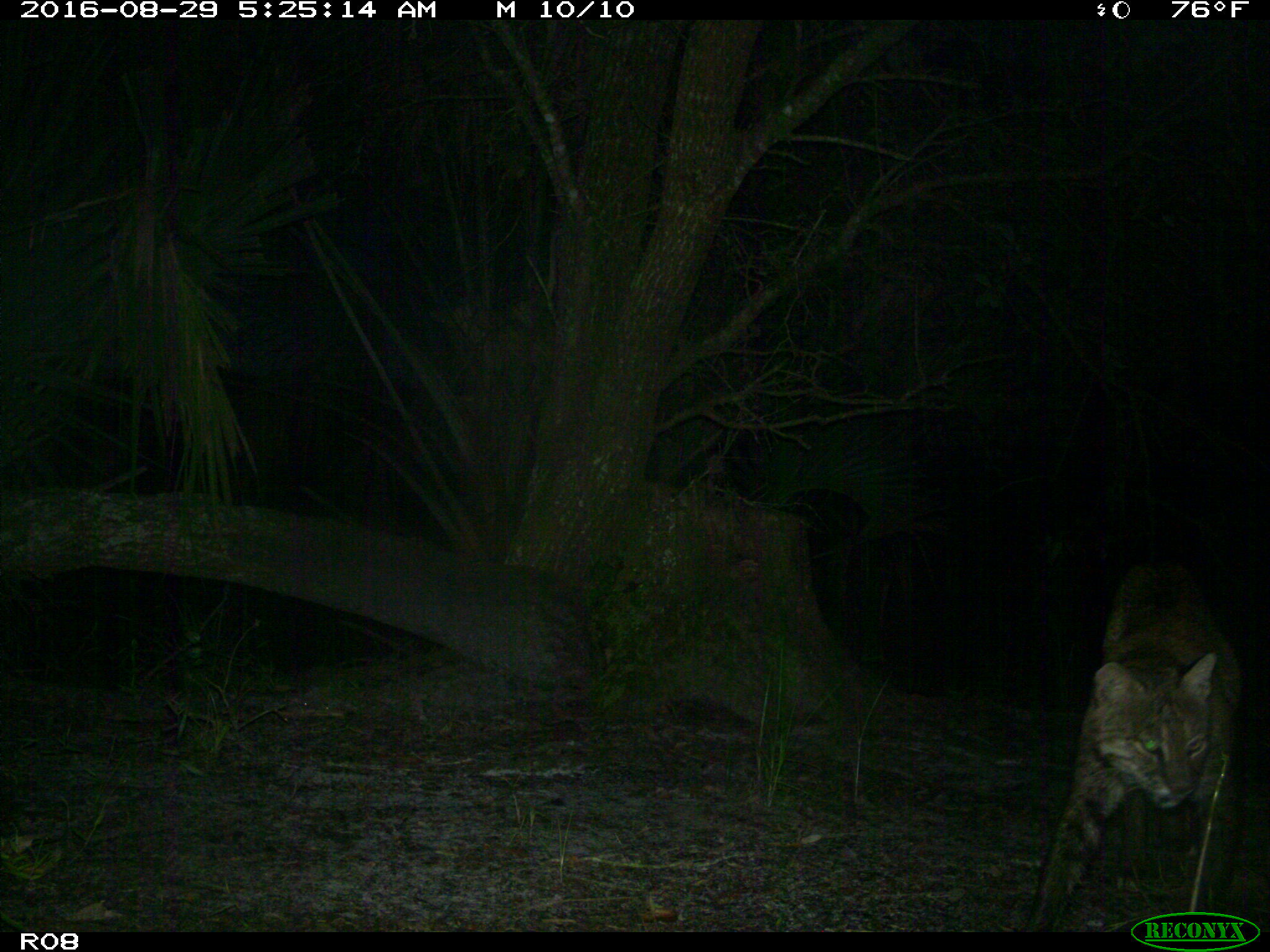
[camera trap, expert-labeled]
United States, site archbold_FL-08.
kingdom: Animalia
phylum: Chordata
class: Mammalia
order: Carnivora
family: Felidae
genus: Lynx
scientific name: Lynx rufus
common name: bobcat